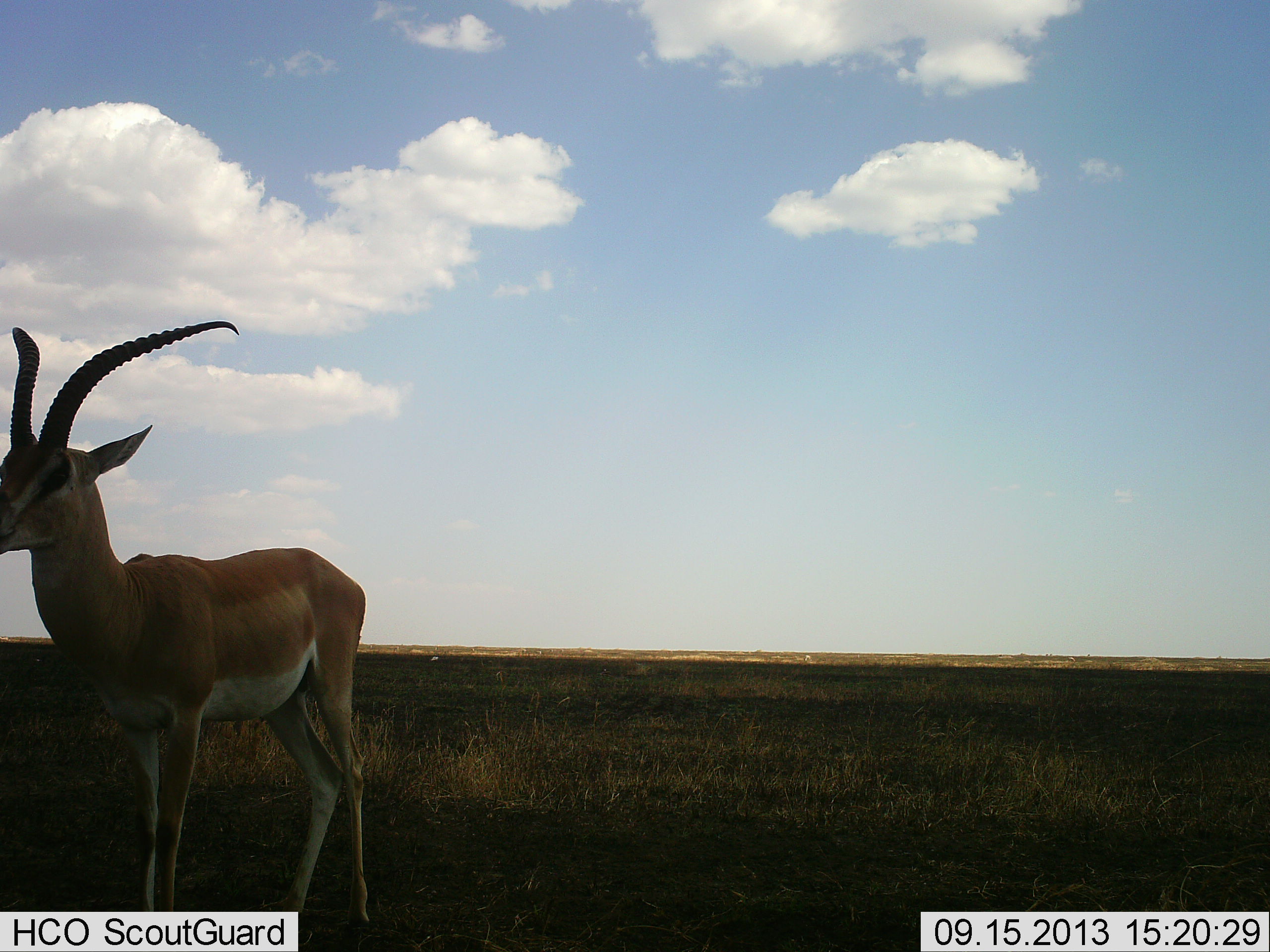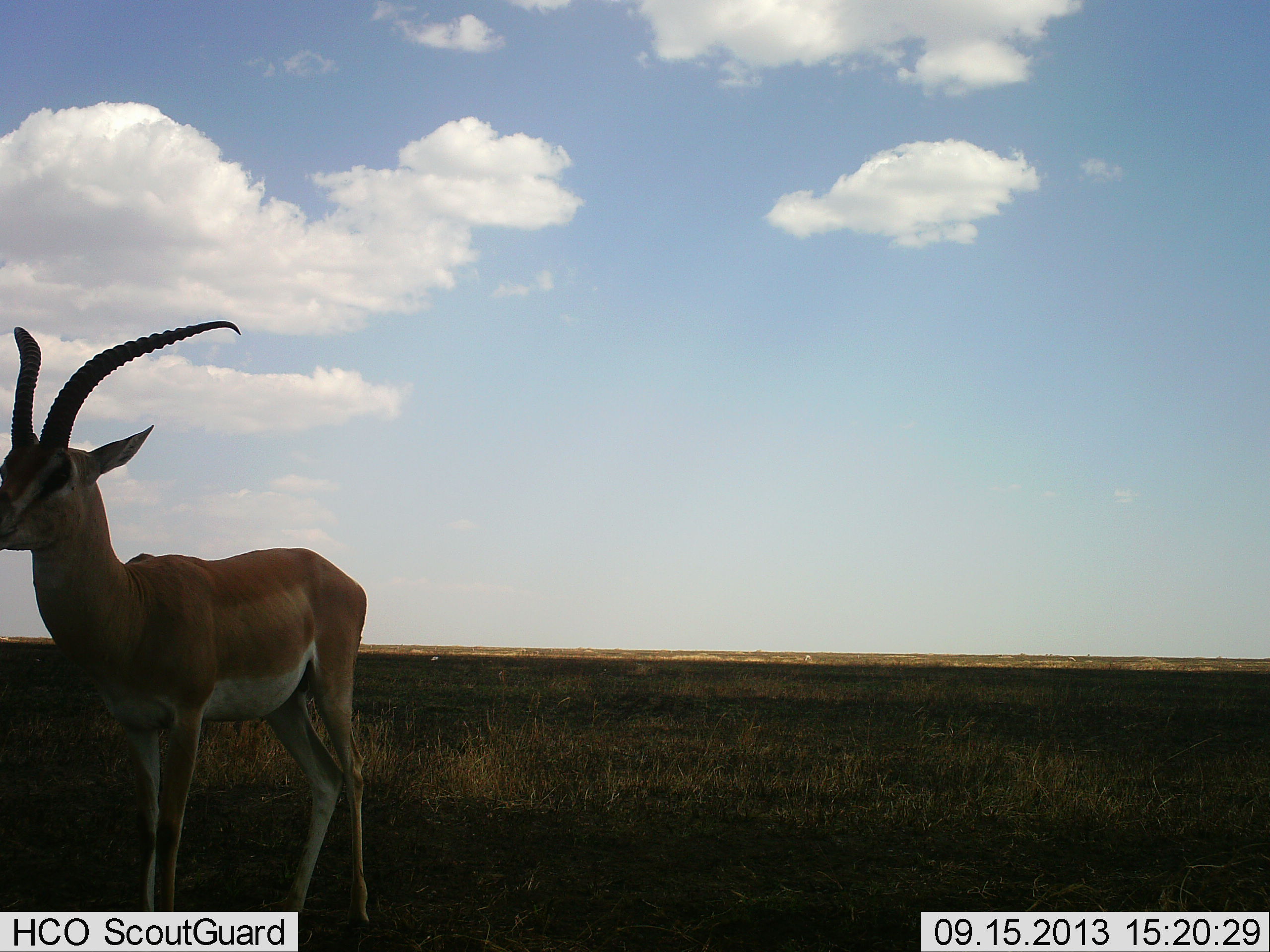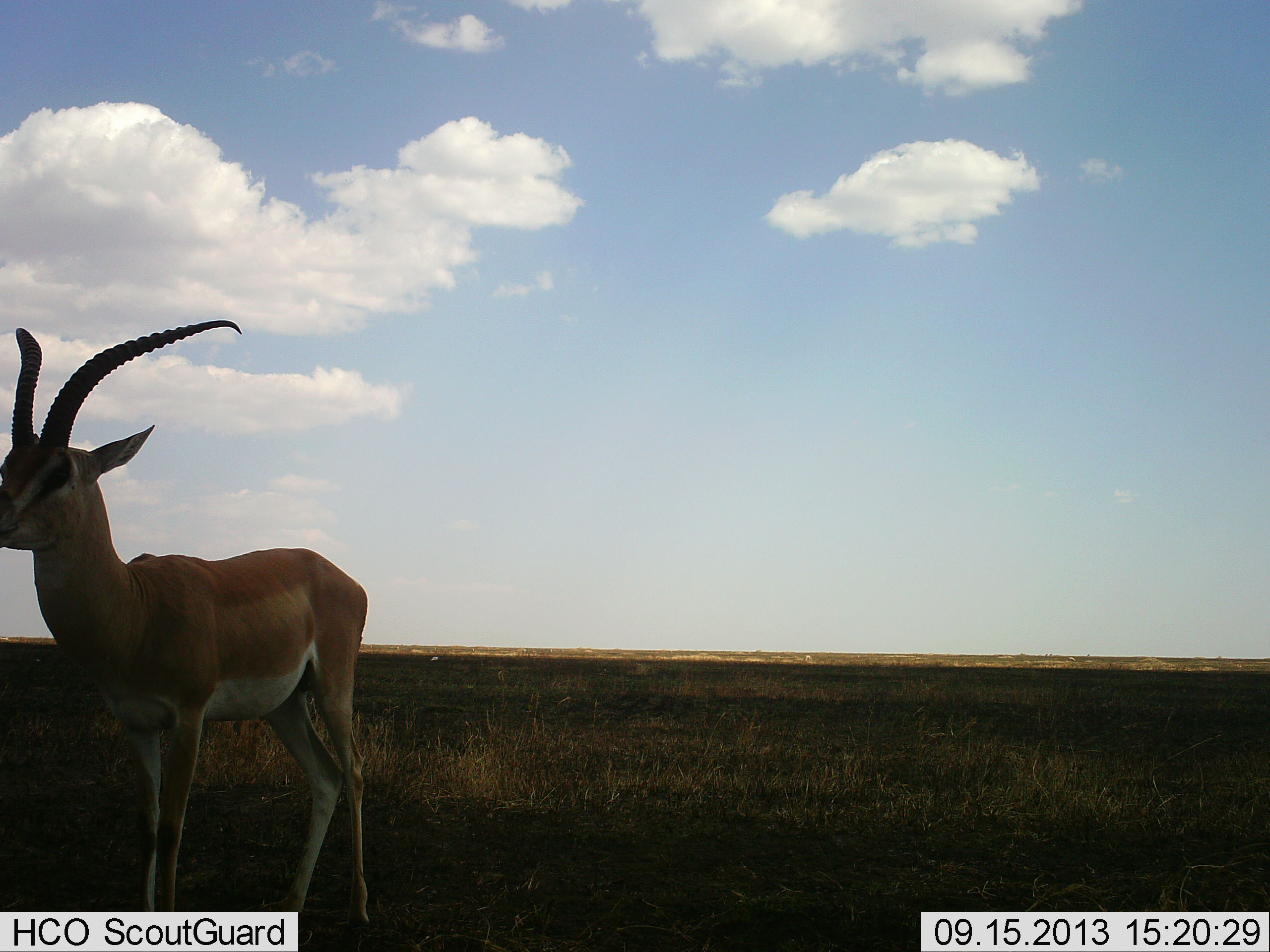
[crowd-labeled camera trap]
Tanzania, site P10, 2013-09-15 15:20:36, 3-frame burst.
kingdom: Animalia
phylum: Chordata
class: Mammalia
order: Artiodactyla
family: Bovidae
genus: Nanger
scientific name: Nanger granti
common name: grant's gazelle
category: gazellegrants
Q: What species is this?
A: Gazellegrants (grant's gazelle) (Nanger granti).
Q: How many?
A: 1.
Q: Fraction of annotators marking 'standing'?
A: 92%.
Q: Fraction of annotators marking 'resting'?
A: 4%.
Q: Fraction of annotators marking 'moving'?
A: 0%.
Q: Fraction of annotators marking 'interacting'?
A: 0%.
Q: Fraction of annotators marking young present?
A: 0%.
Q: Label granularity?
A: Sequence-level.